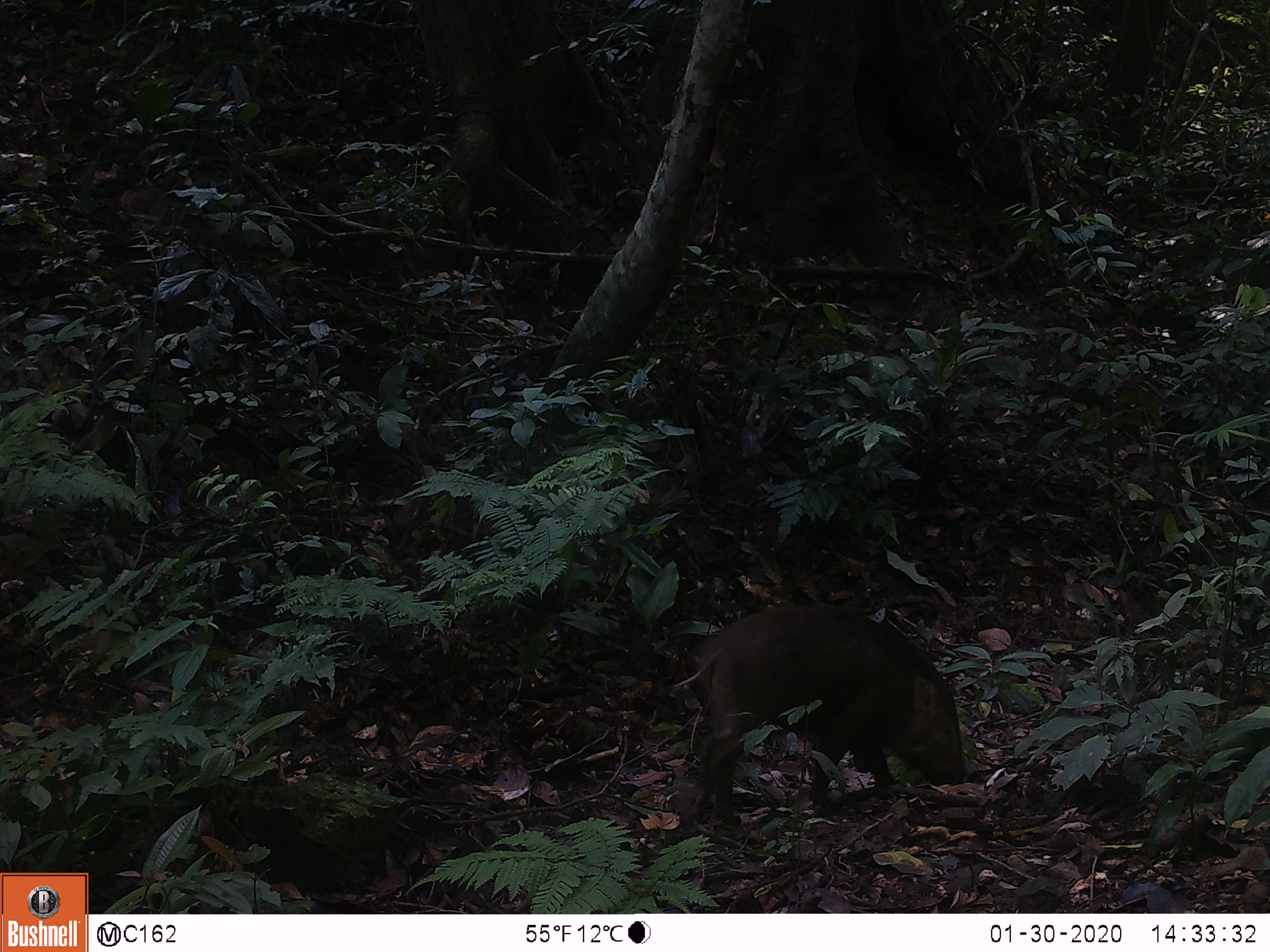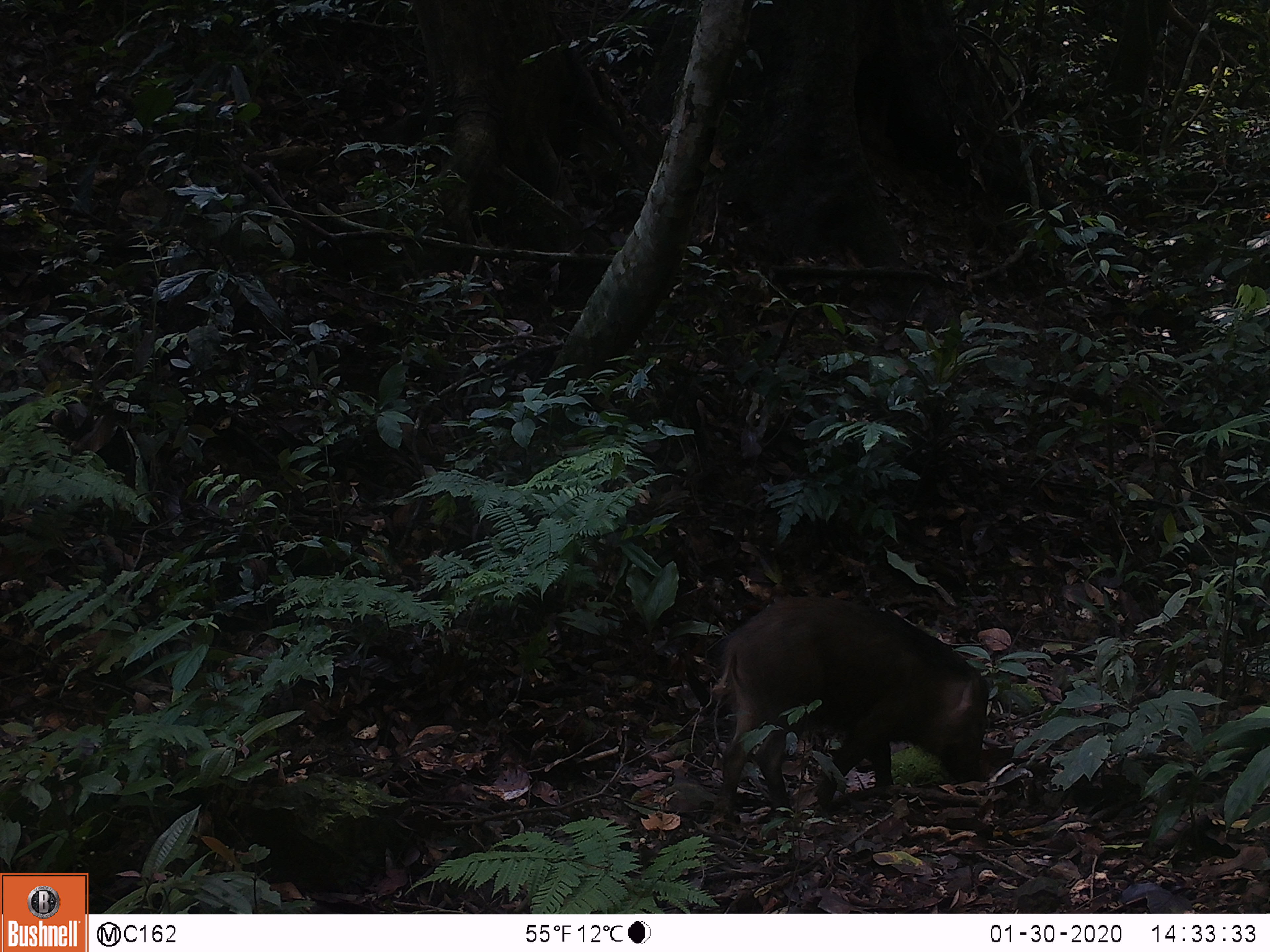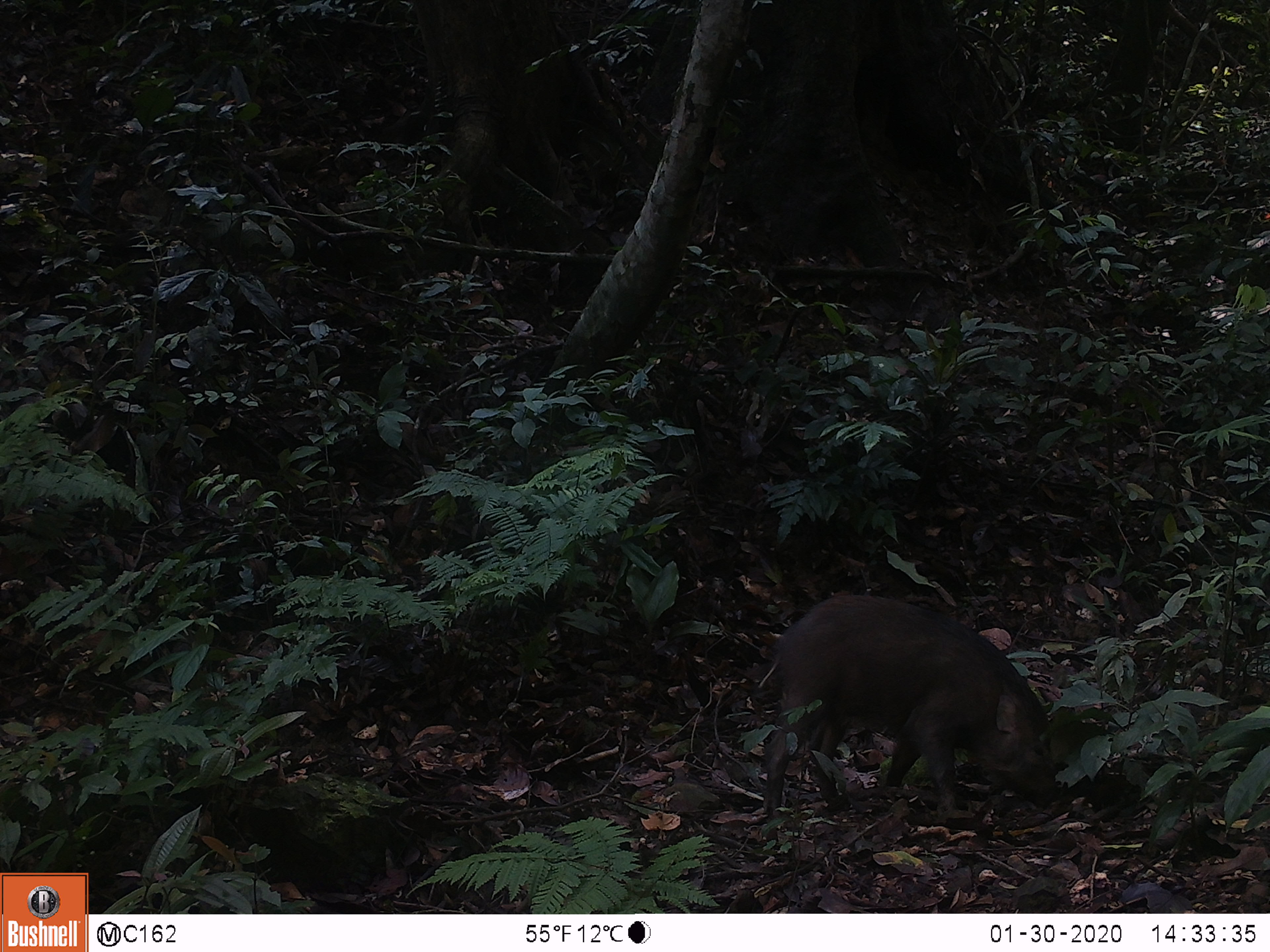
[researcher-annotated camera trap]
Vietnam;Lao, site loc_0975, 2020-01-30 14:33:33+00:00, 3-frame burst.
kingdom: Animalia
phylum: Chordata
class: Mammalia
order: Artiodactyla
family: Suidae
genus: Sus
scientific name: Sus scrofa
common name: eurasian wild pig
Eurasian wild pig (Sus scrofa). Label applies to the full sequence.